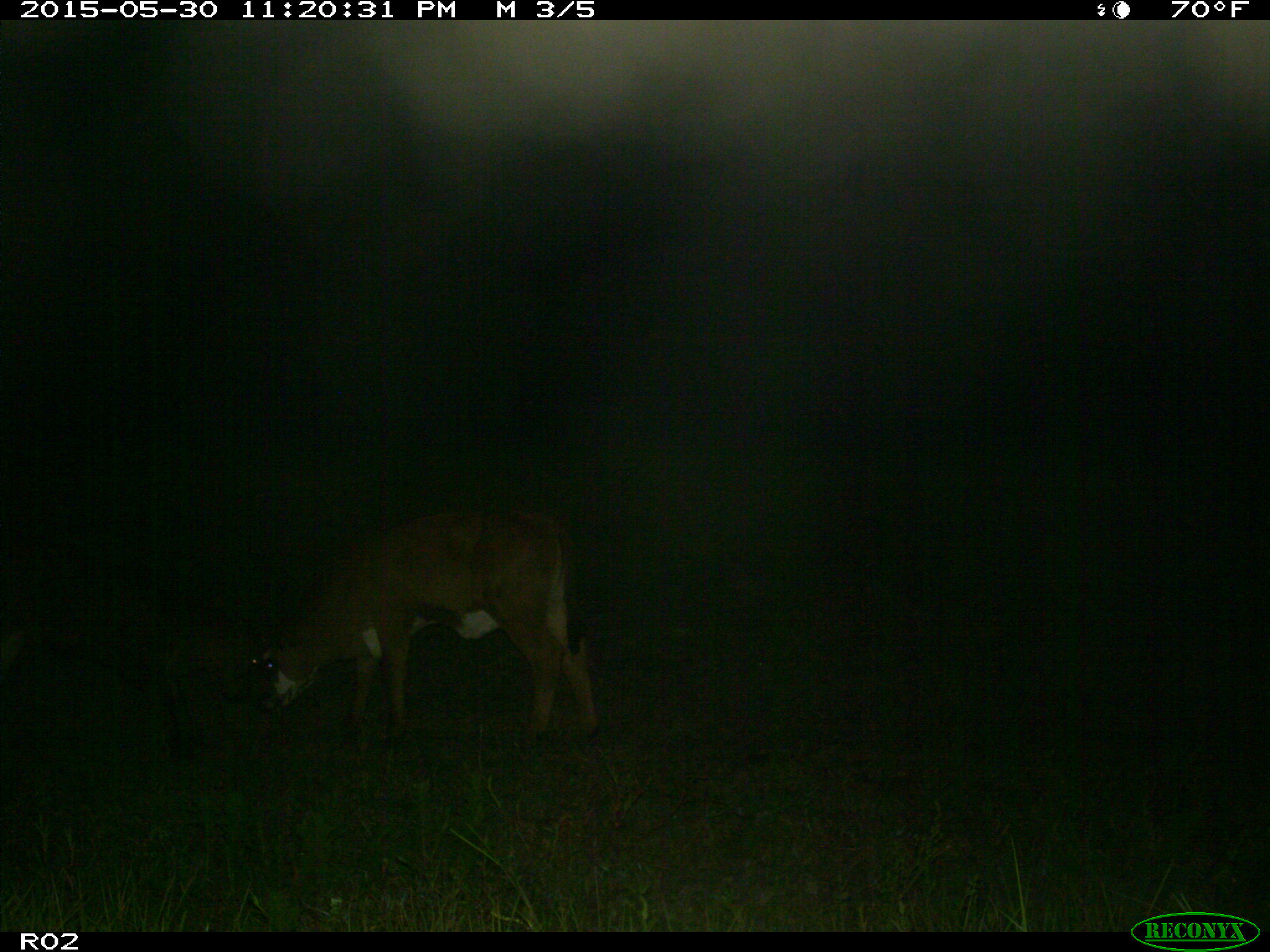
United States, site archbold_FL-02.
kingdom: Animalia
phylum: Chordata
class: Mammalia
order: Artiodactyla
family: Bovidae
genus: Bos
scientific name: Bos taurus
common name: domestic cow